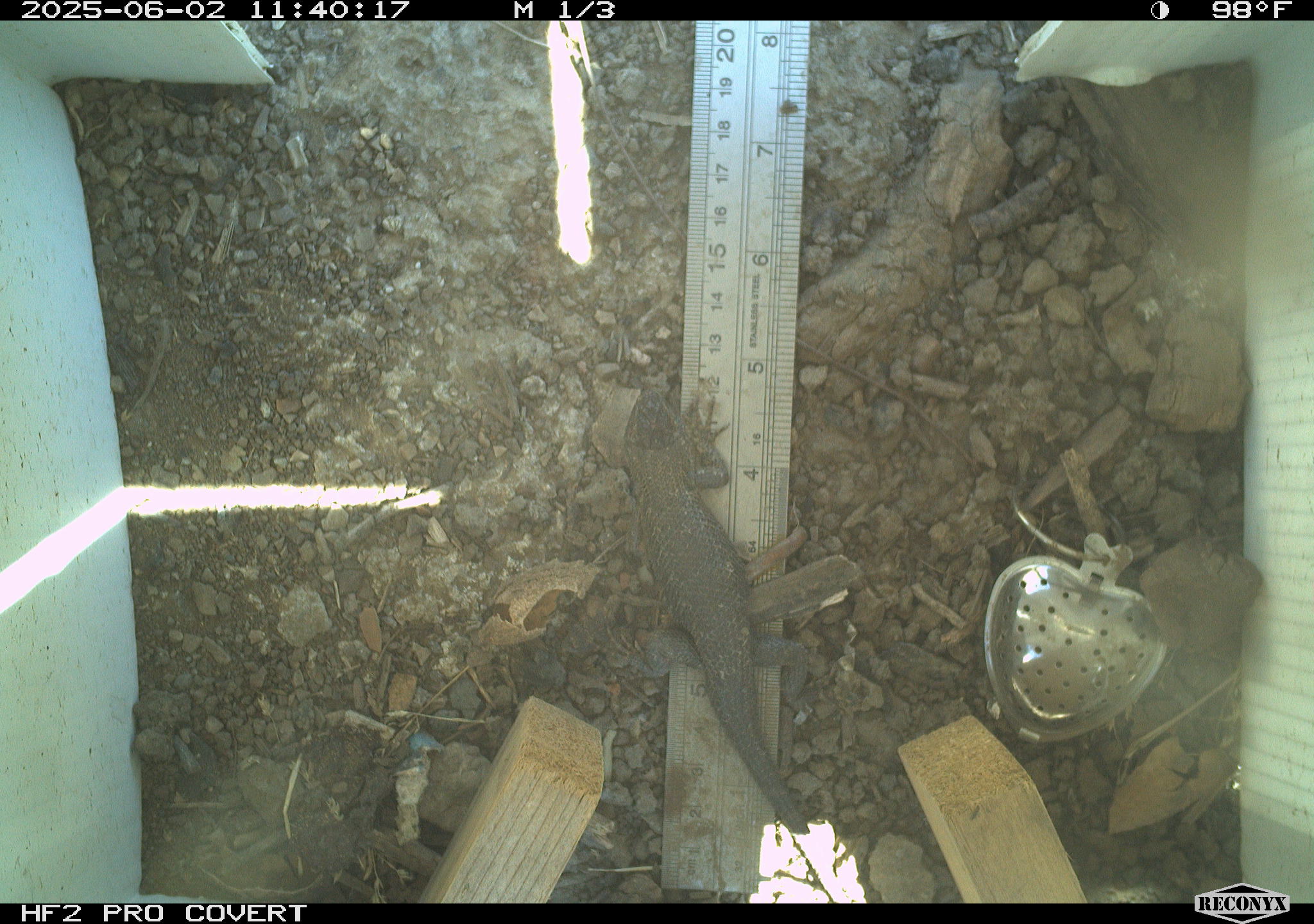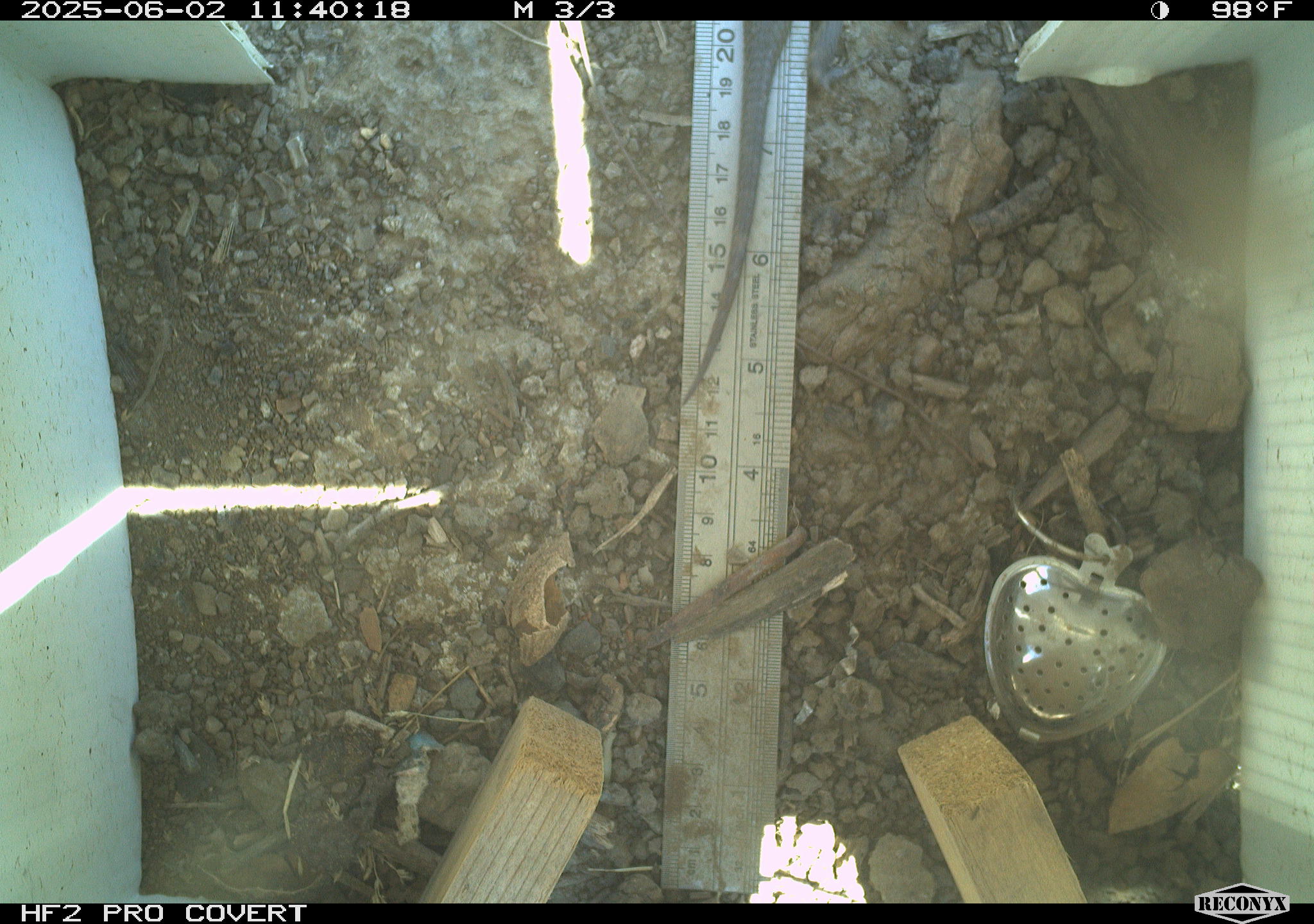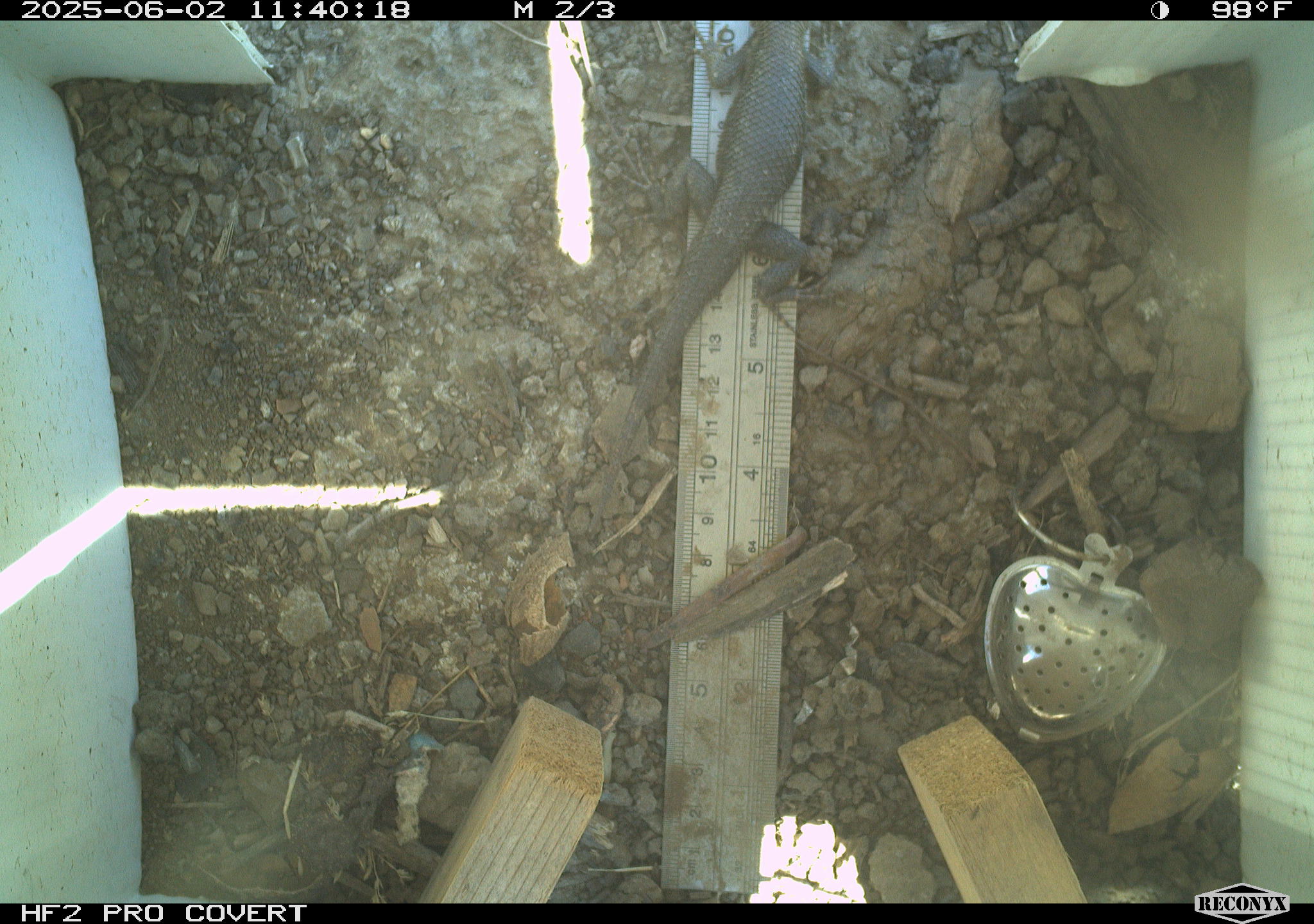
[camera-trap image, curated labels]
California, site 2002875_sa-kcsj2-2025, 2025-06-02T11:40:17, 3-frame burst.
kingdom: Animalia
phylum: Chordata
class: Reptilia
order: Squamata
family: Phrynosomatidae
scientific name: Phrynosomatidae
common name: north american spiny lizards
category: sceloporus/uta species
Sceloporus/uta species (north american spiny lizards) (Phrynosomatidae).